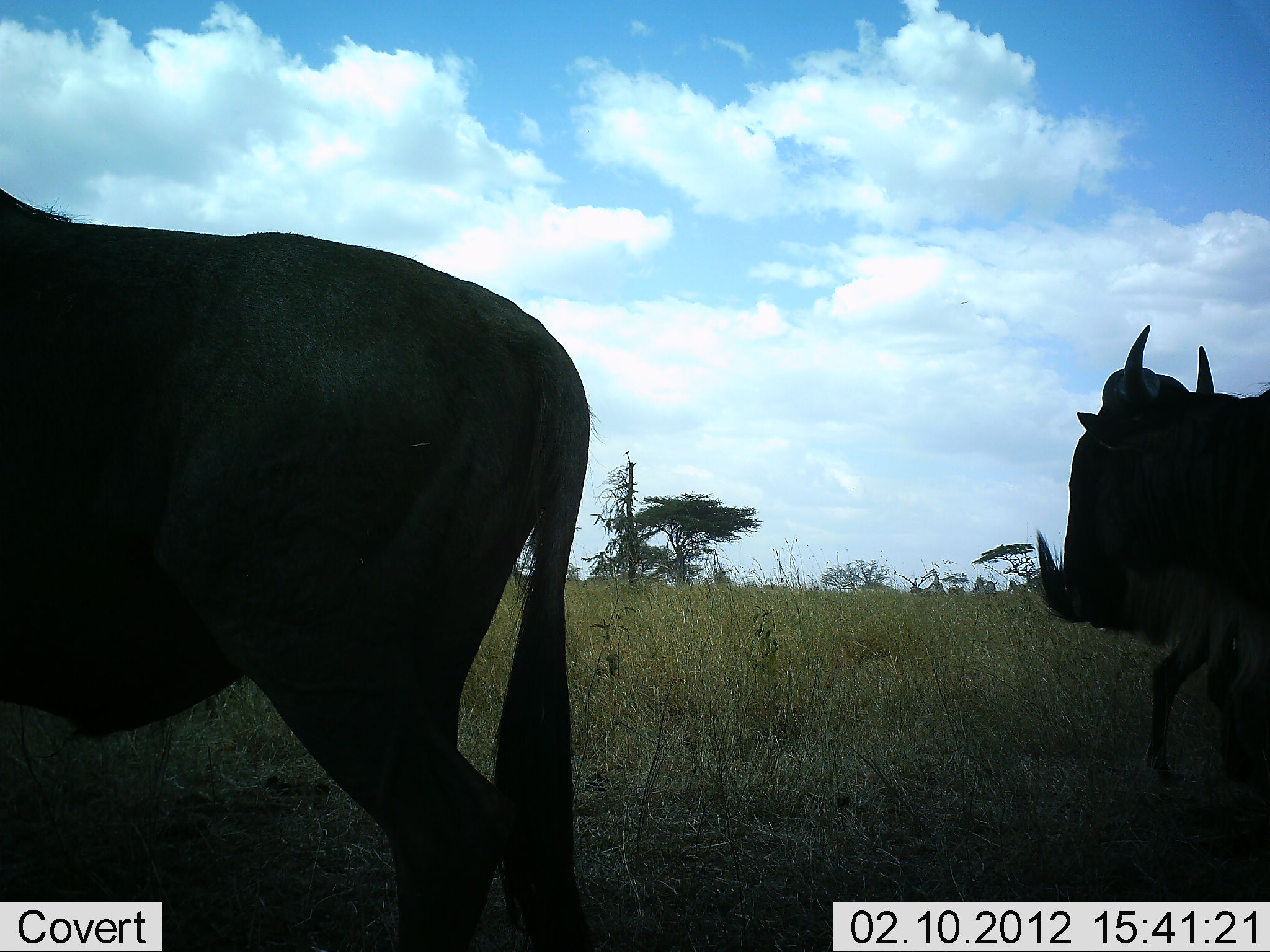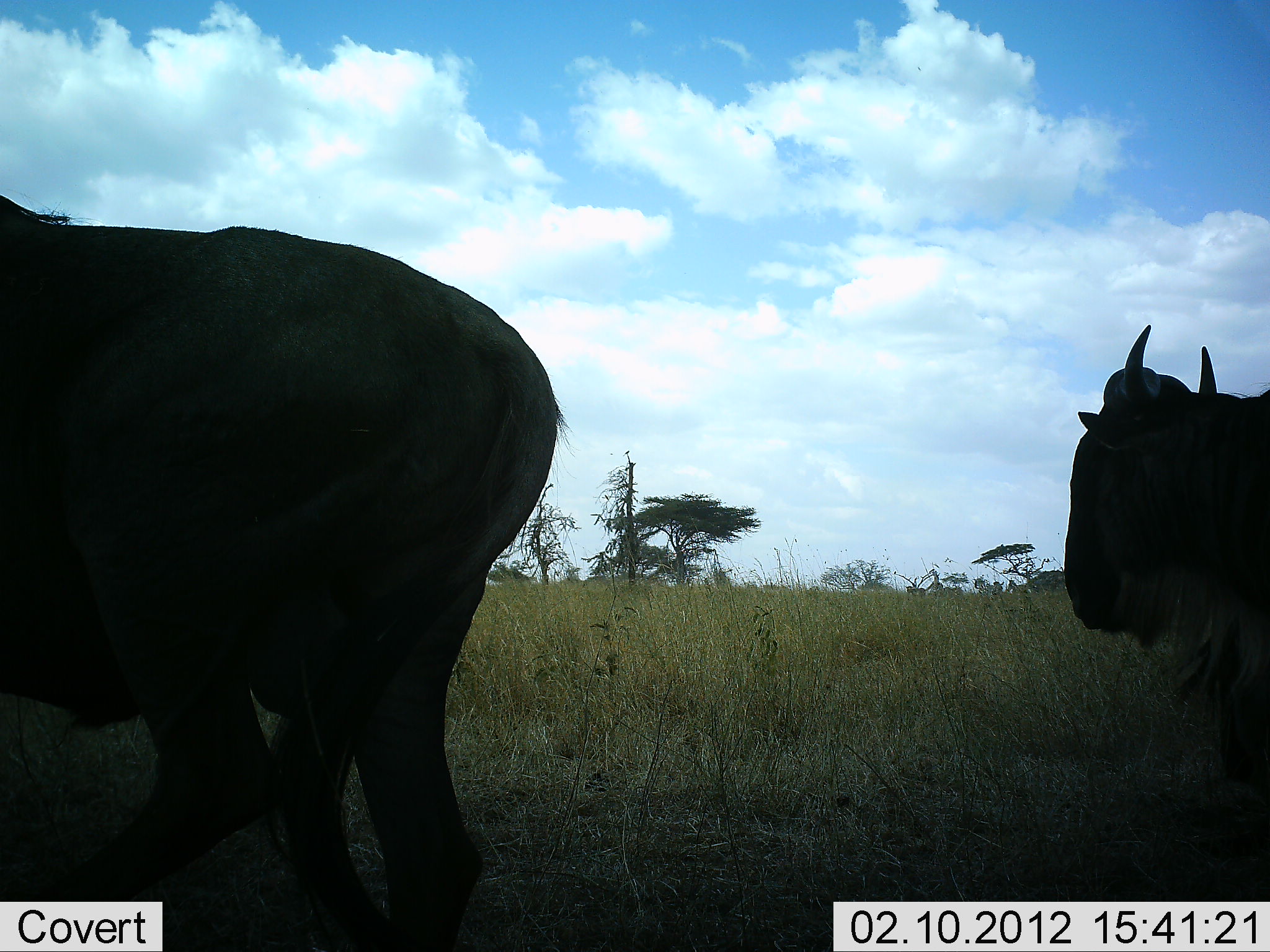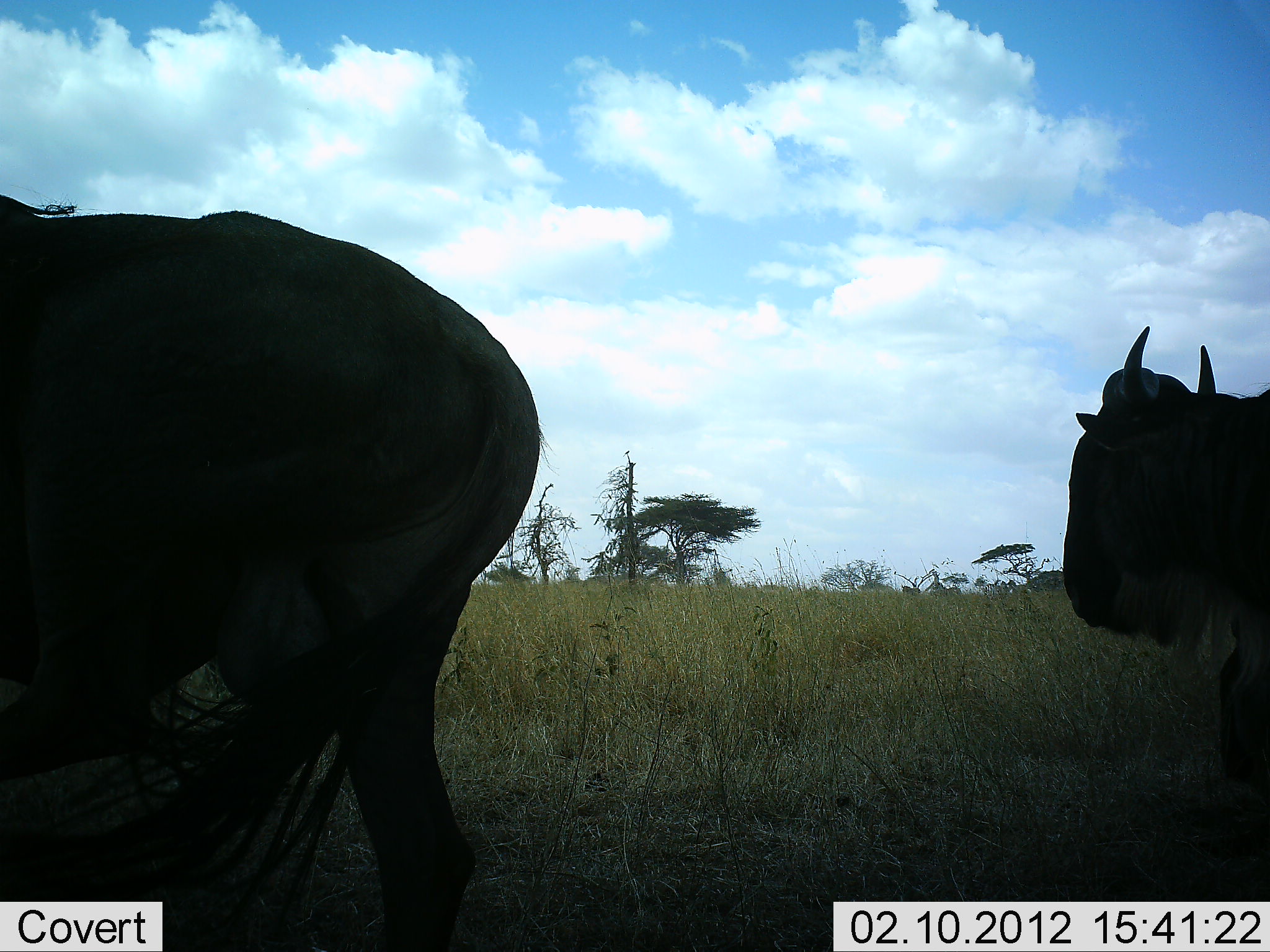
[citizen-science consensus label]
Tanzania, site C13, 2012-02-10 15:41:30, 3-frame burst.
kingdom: Animalia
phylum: Chordata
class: Mammalia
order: Artiodactyla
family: Bovidae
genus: Connochaetes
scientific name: Connochaetes taurinus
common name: blue wildebeest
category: wildebeest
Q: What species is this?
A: Wildebeest (blue wildebeest) (Connochaetes taurinus).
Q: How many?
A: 3.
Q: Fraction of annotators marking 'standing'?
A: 69%.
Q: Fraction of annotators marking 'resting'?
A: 0%.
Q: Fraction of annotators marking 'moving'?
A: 56%.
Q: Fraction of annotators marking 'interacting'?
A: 0%.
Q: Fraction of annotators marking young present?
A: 0%.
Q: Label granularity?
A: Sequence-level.